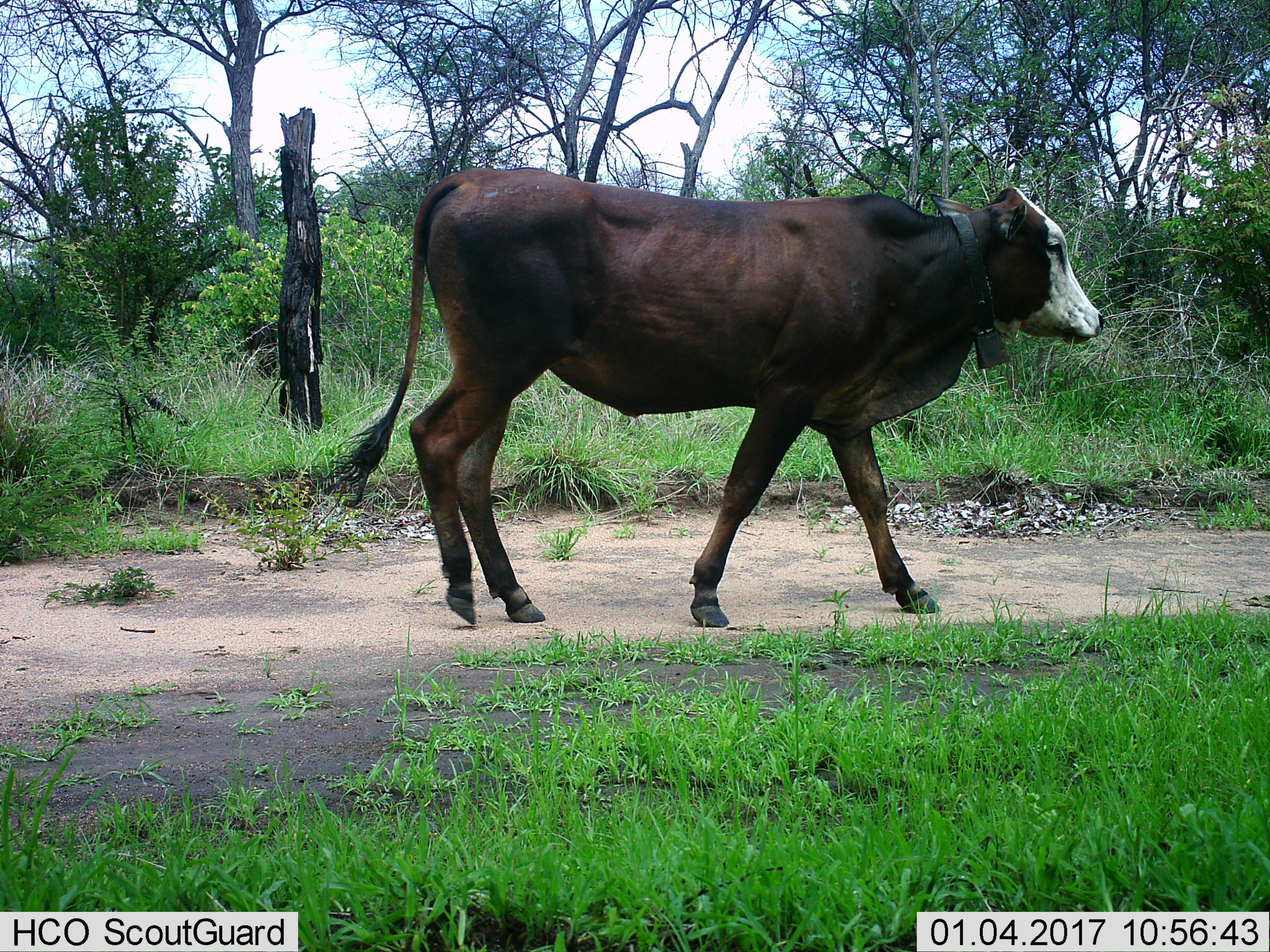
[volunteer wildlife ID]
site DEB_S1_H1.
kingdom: Animalia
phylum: Chordata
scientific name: Vertebrata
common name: domestic animal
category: domesticanimal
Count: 1.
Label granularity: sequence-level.